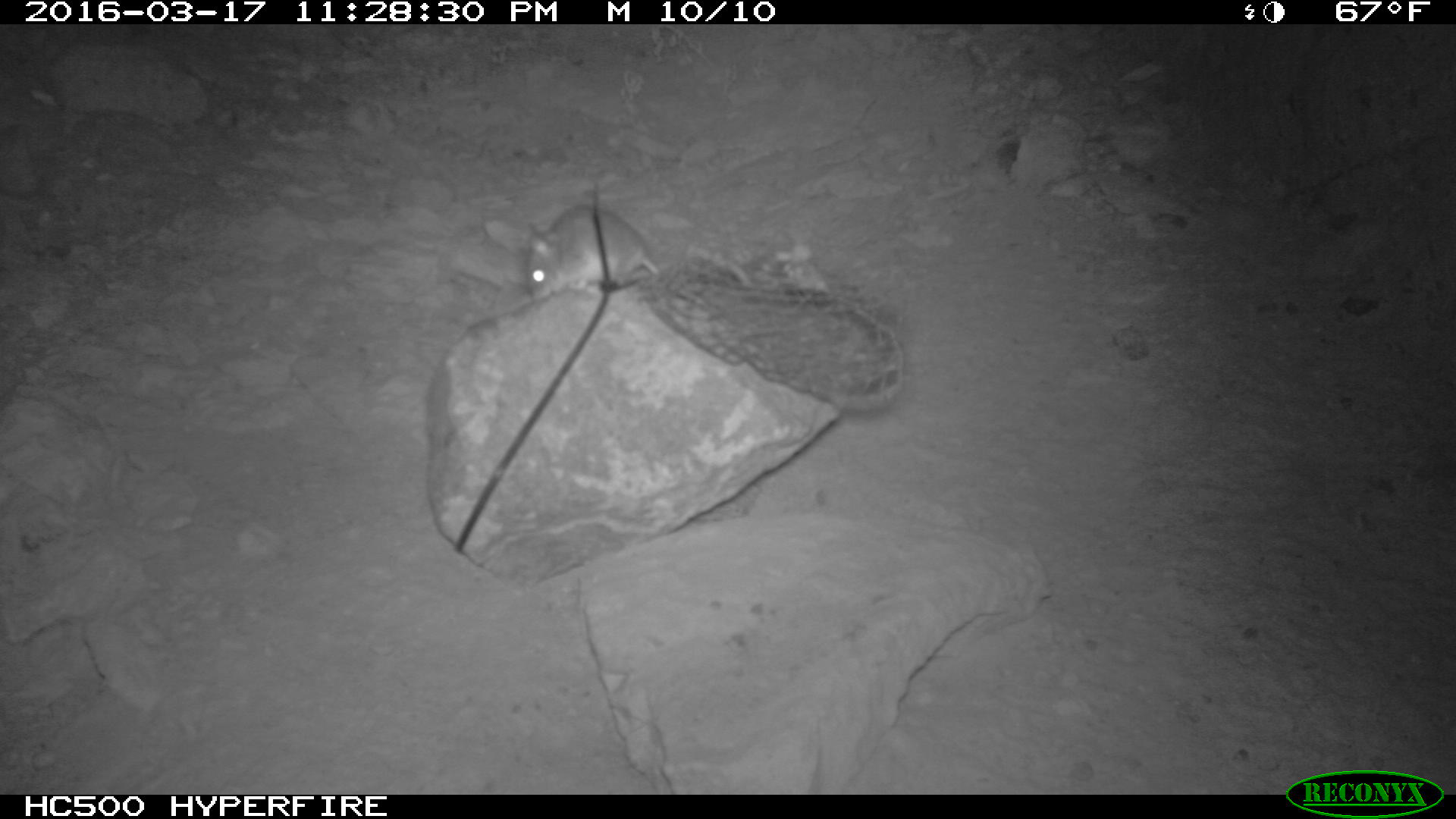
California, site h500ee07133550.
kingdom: Animalia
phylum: Chordata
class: Mammalia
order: Rodentia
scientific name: Rodentia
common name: rodent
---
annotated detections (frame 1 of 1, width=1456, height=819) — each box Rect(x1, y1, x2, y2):
rodent: Rect(526, 204, 660, 302)